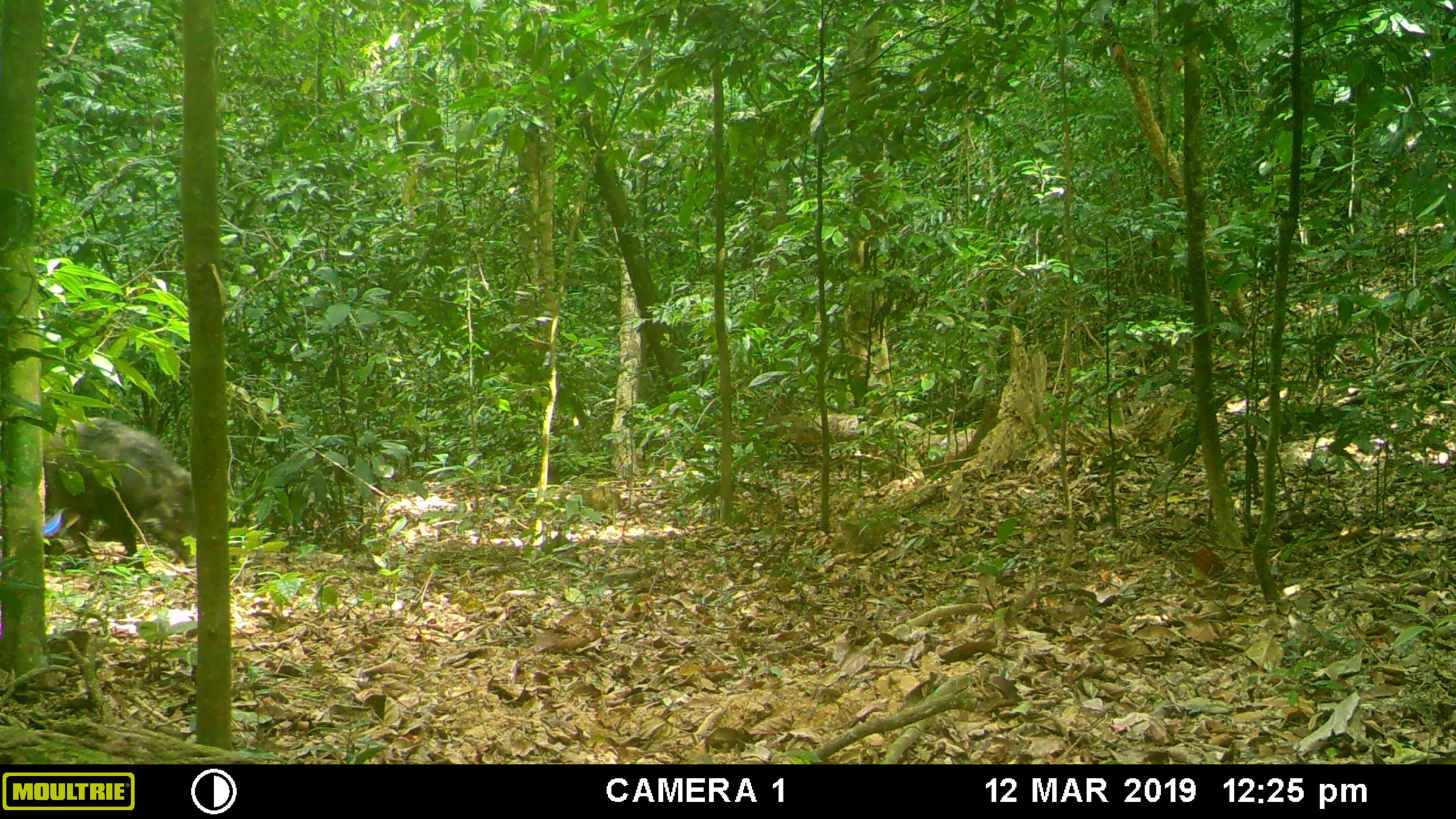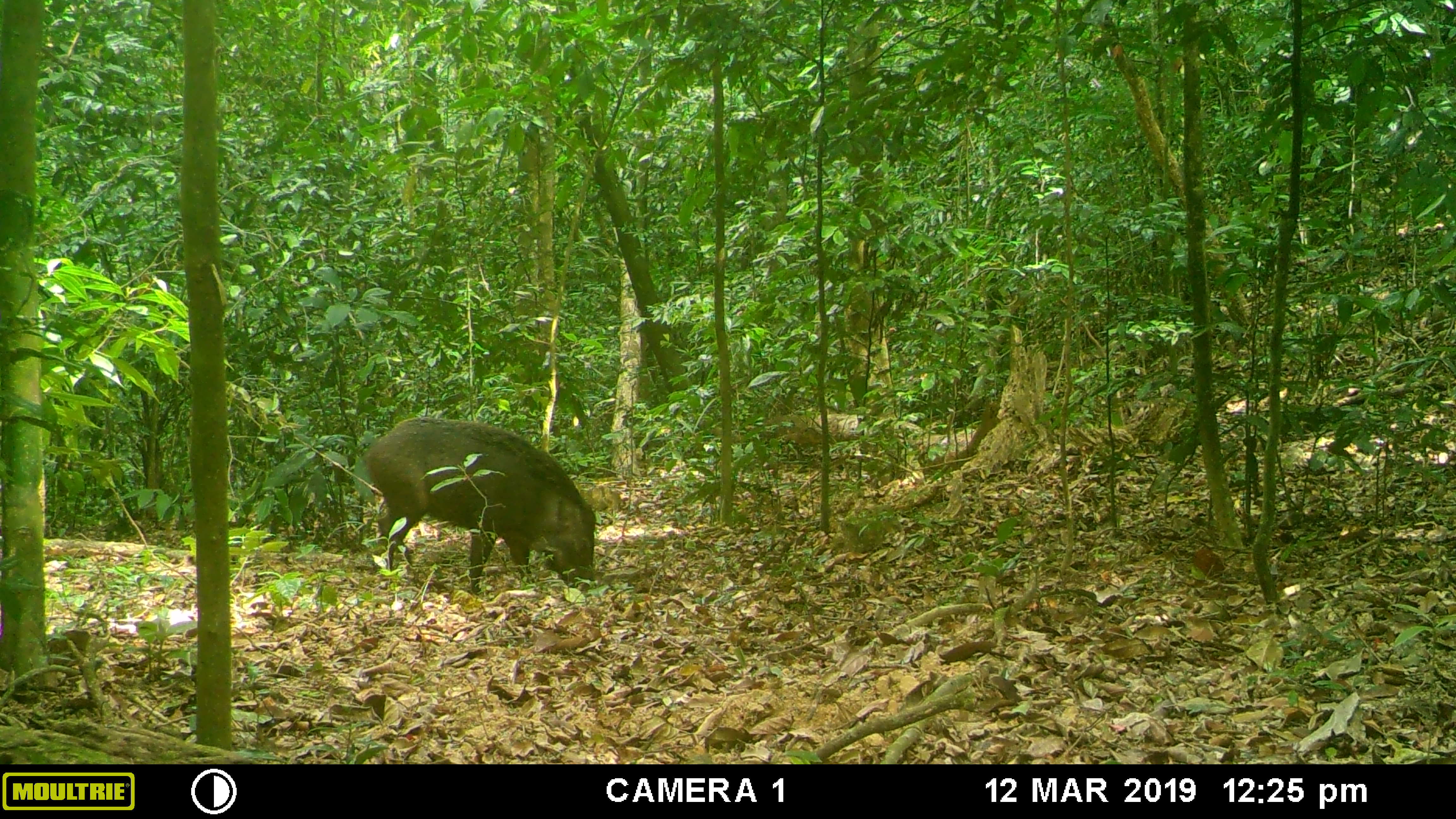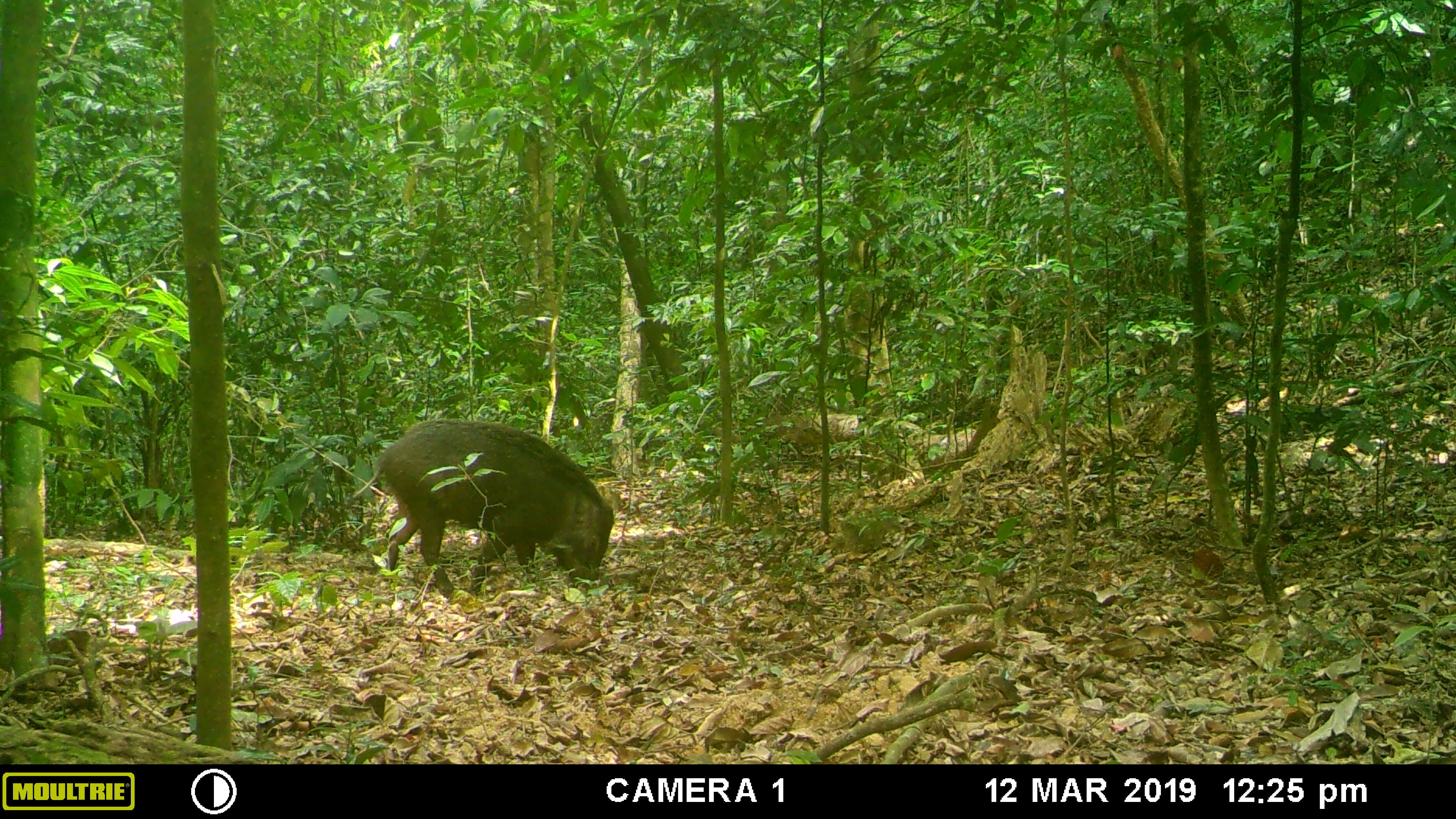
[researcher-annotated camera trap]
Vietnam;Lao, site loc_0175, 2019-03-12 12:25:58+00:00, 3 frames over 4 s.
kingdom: Animalia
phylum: Chordata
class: Mammalia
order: Artiodactyla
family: Suidae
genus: Sus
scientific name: Sus scrofa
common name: eurasian wild pig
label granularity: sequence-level